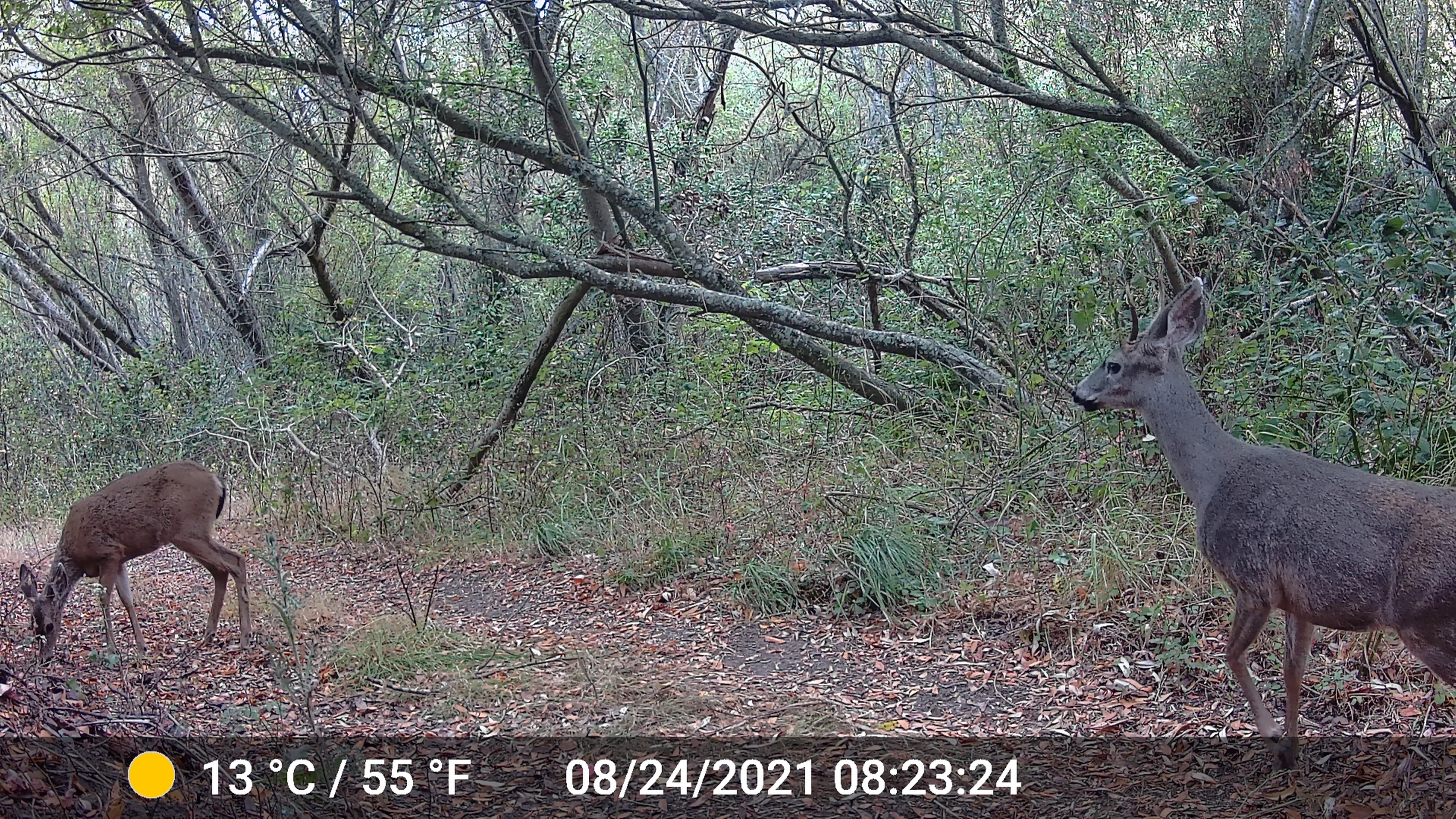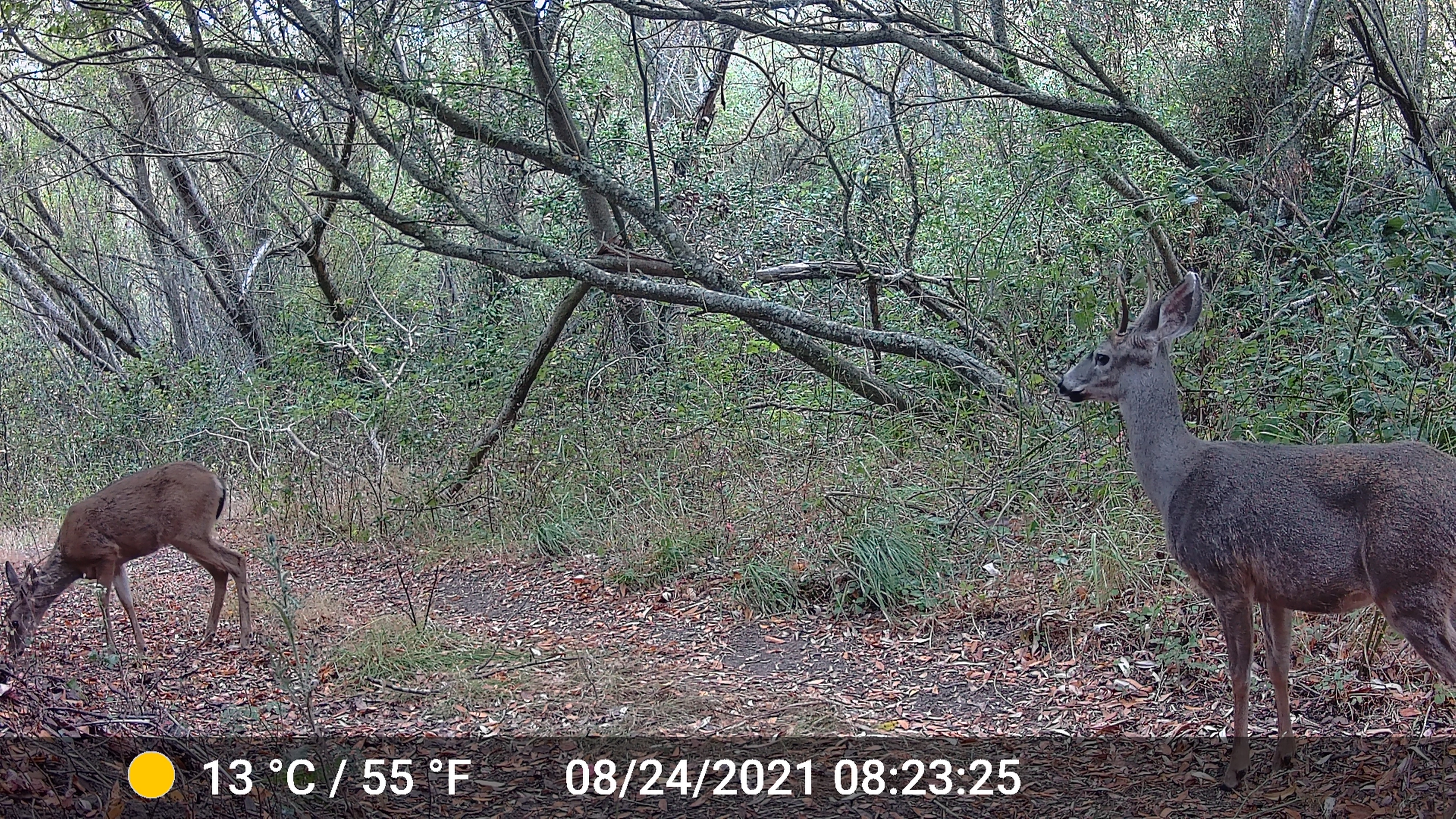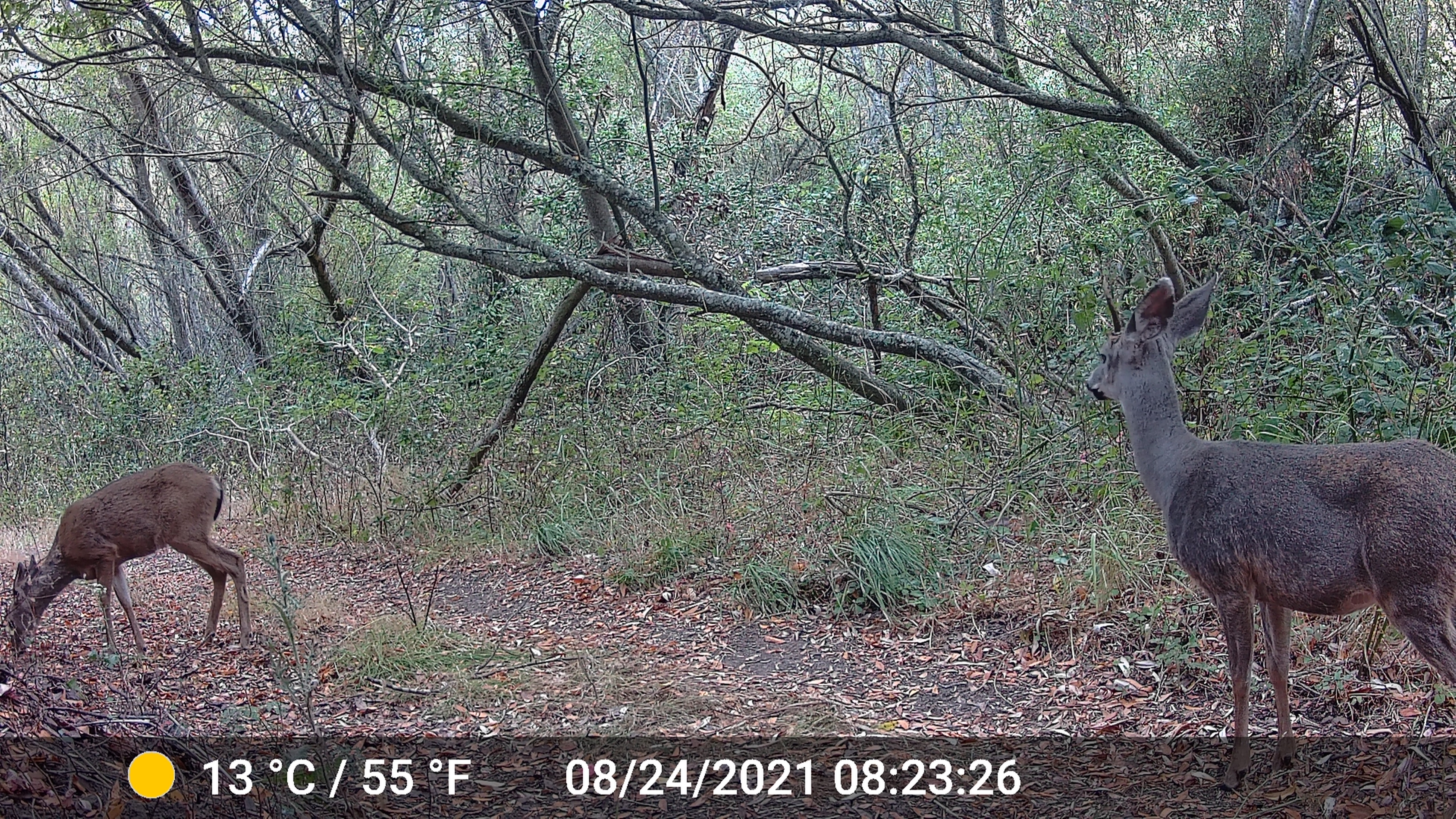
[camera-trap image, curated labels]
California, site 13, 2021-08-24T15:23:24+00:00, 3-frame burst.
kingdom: Animalia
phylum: Chordata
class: Mammalia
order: Artiodactyla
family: Cervidae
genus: Odocoileus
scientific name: Odocoileus hemionus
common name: mule deer